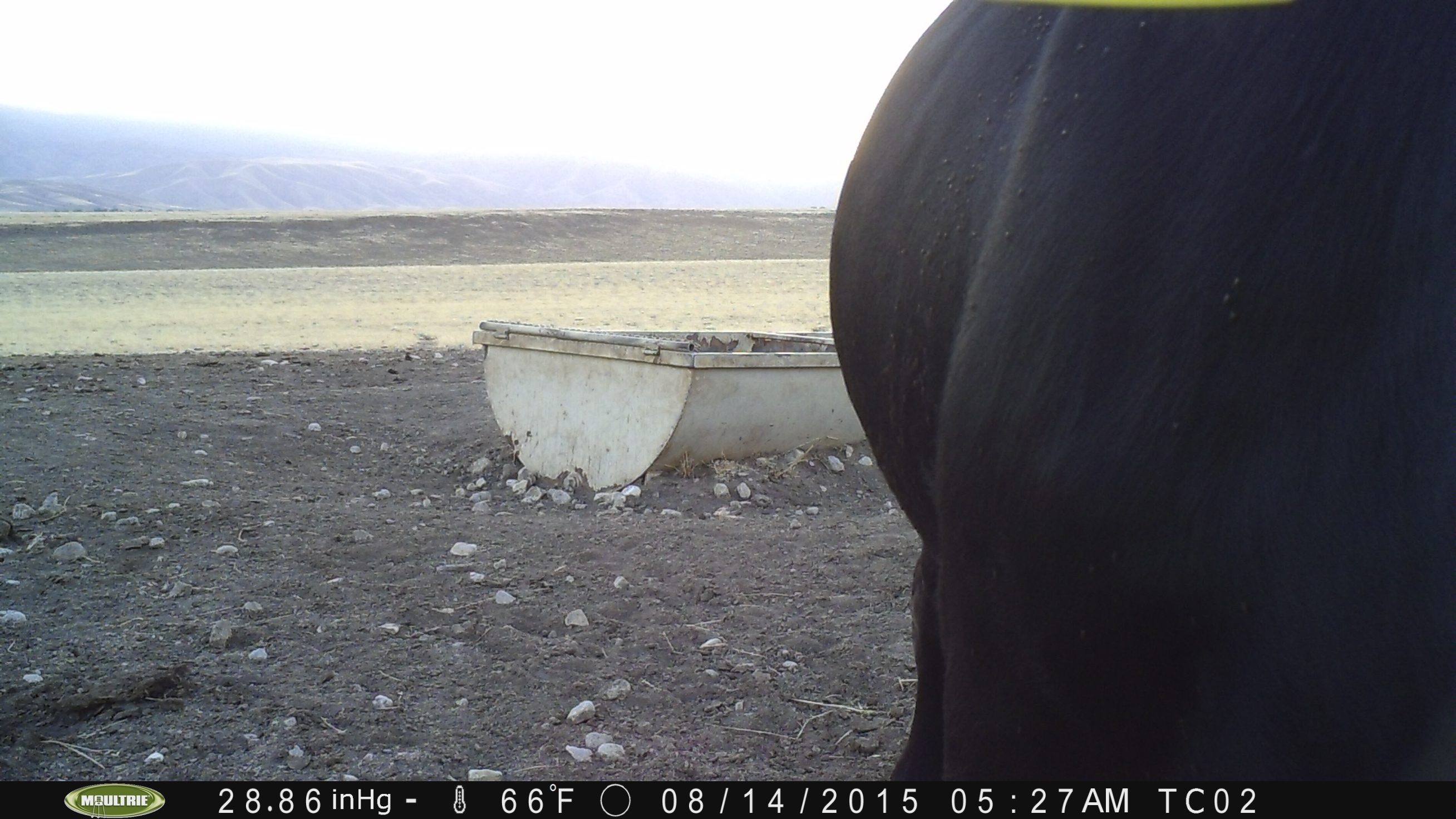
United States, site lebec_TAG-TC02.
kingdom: Animalia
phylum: Chordata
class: Mammalia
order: Artiodactyla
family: Bovidae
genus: Bos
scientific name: Bos taurus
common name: domestic cow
Bos taurus (domestic cow).